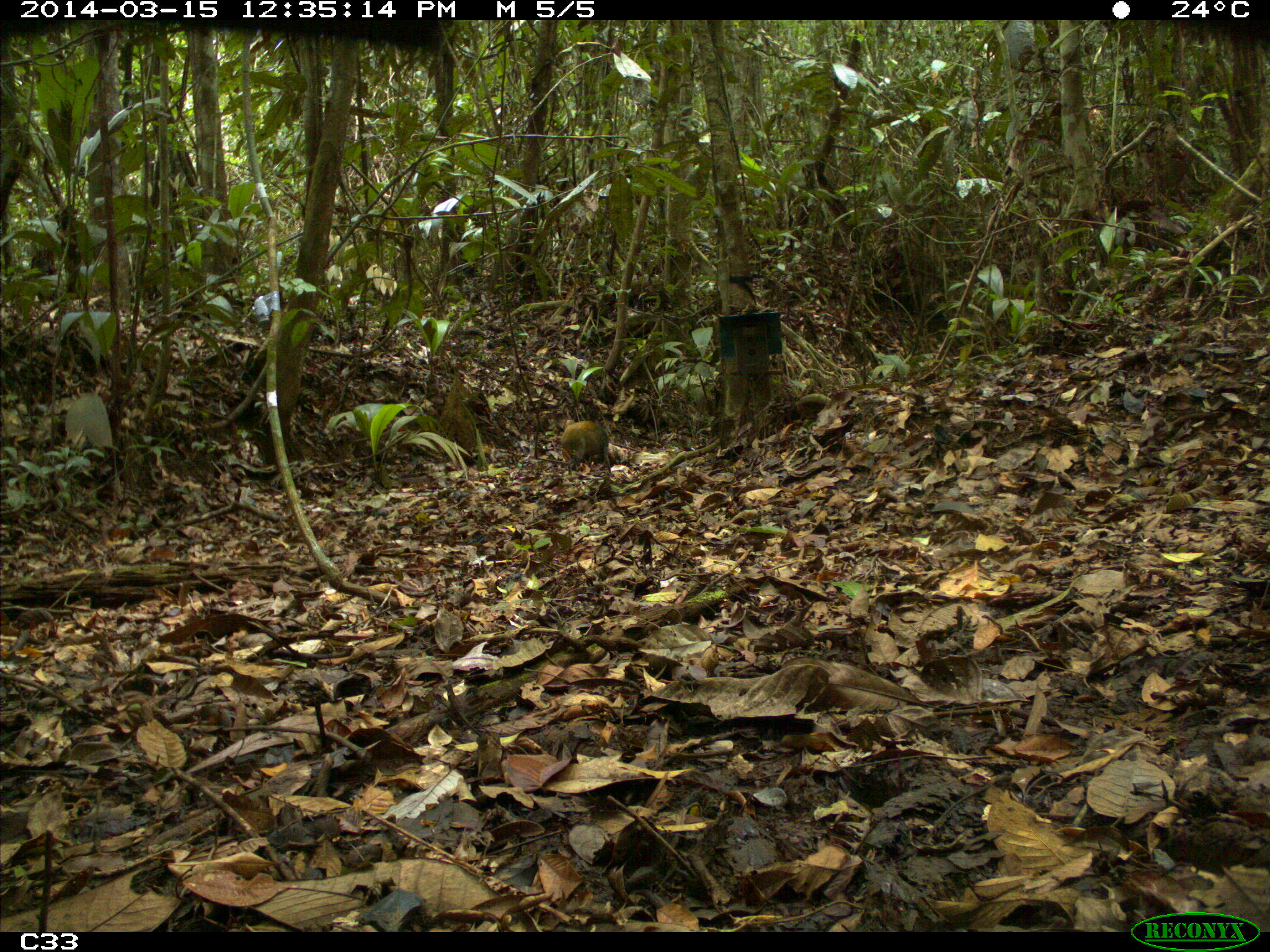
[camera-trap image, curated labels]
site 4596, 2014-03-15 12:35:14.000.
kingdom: Animalia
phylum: Chordata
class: Mammalia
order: Rodentia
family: Dasyproctidae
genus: Dasyprocta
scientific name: Dasyprocta leporina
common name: red-rumped agouti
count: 1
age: adult